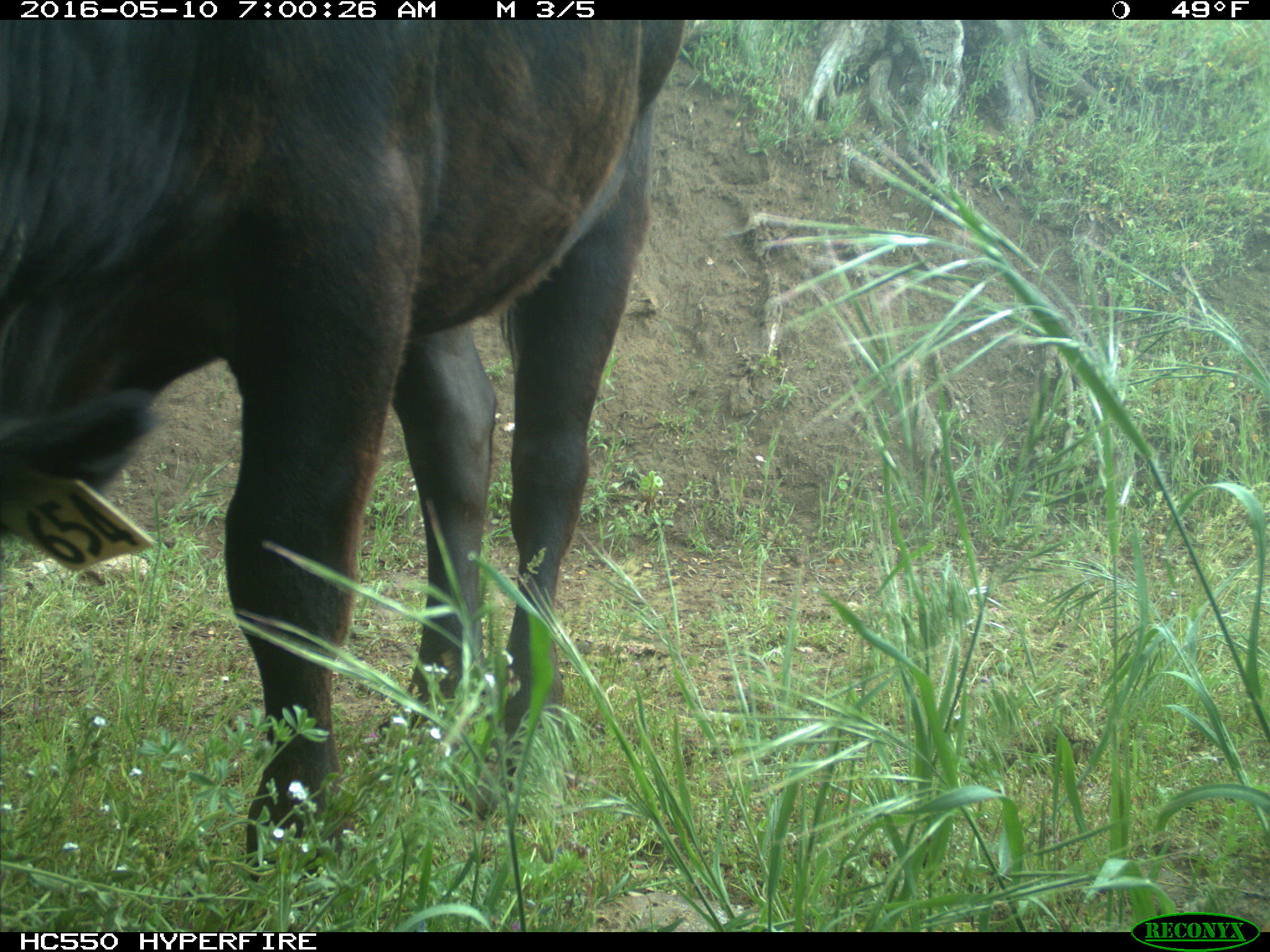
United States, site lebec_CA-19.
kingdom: Animalia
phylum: Chordata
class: Mammalia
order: Artiodactyla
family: Bovidae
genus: Bos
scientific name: Bos taurus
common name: domestic cow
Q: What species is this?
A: Bos taurus (domestic cow).